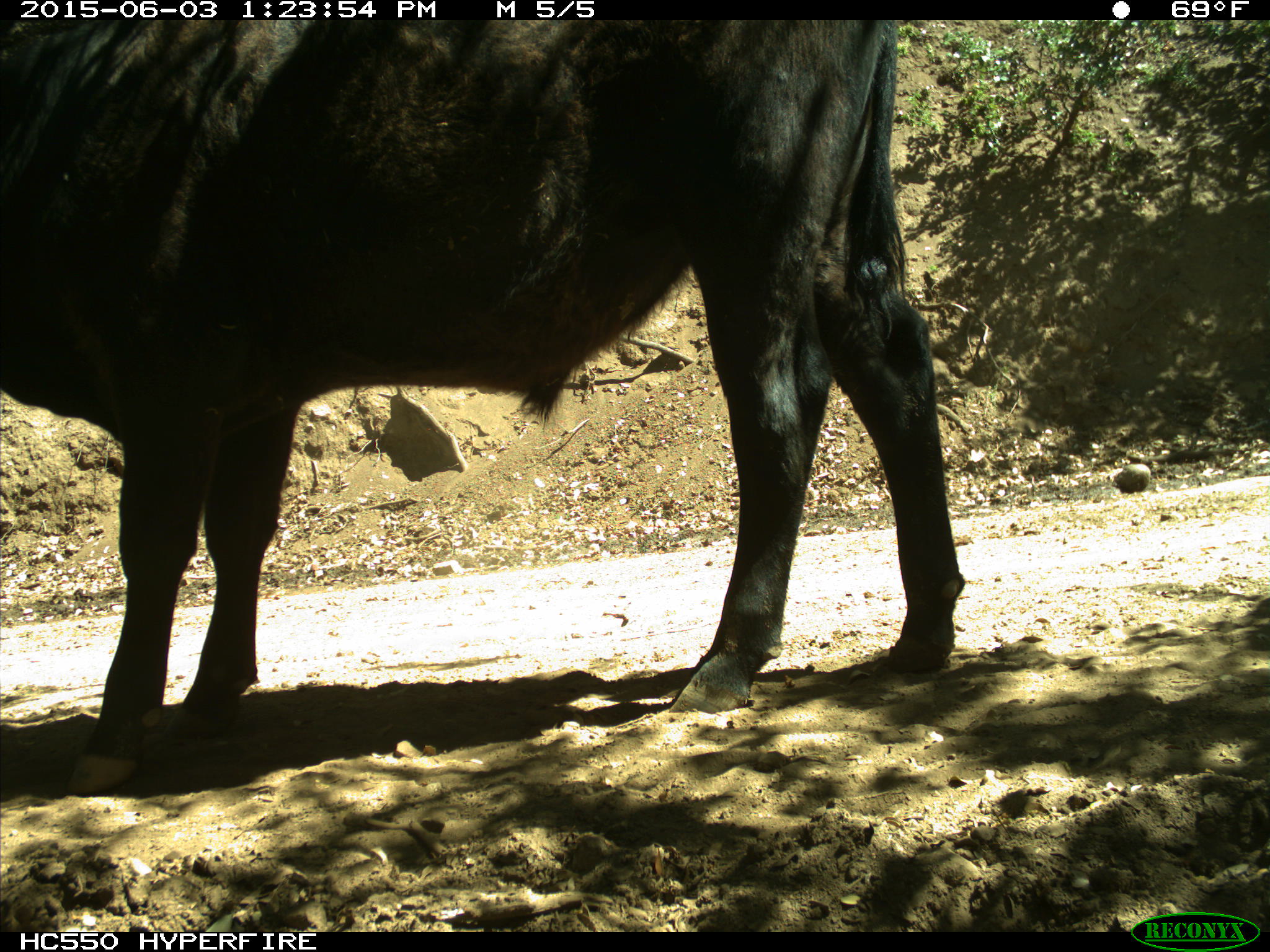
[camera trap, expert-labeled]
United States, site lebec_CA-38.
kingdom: Animalia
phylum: Chordata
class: Mammalia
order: Artiodactyla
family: Bovidae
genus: Bos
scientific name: Bos taurus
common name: domestic cow